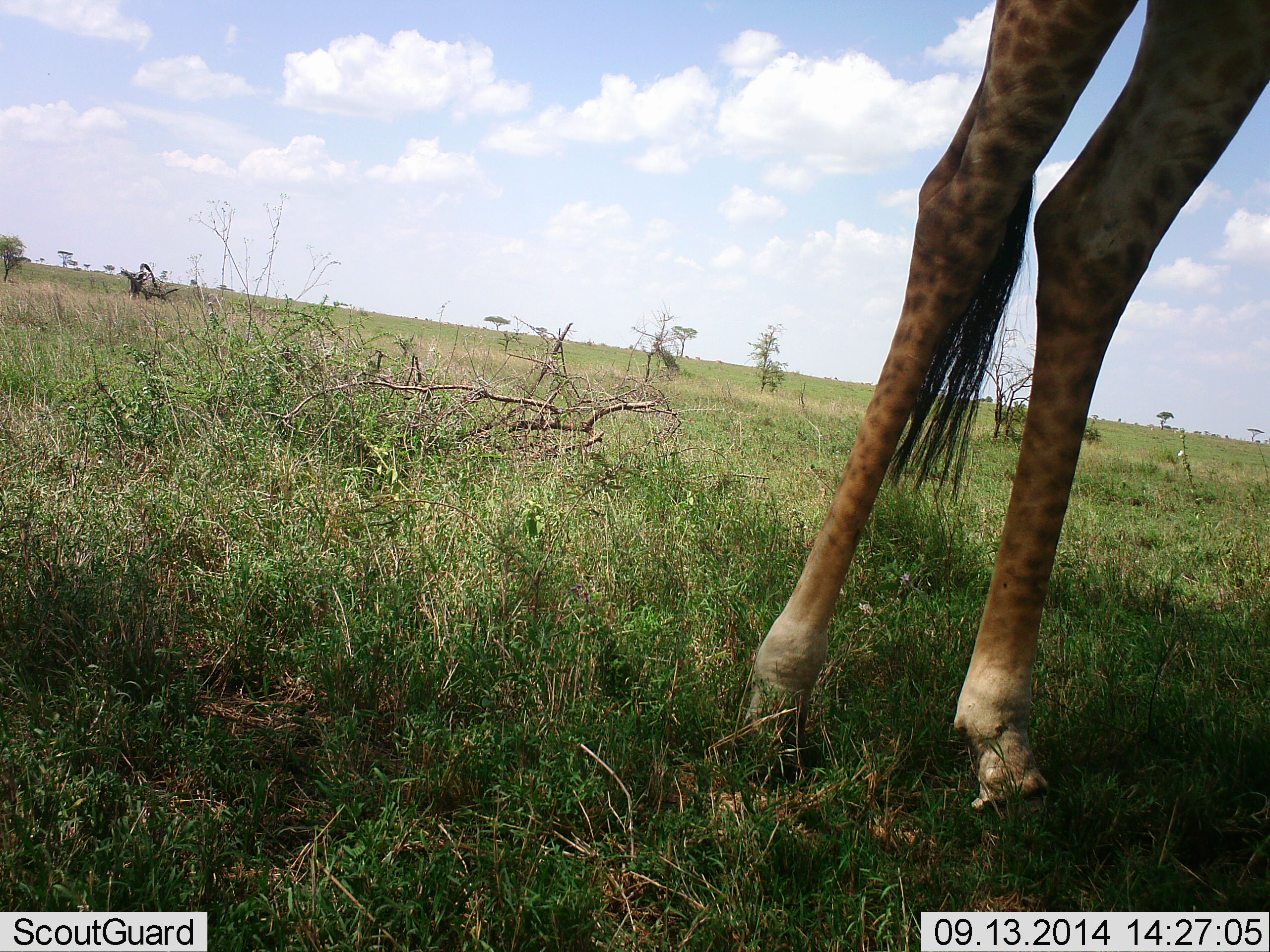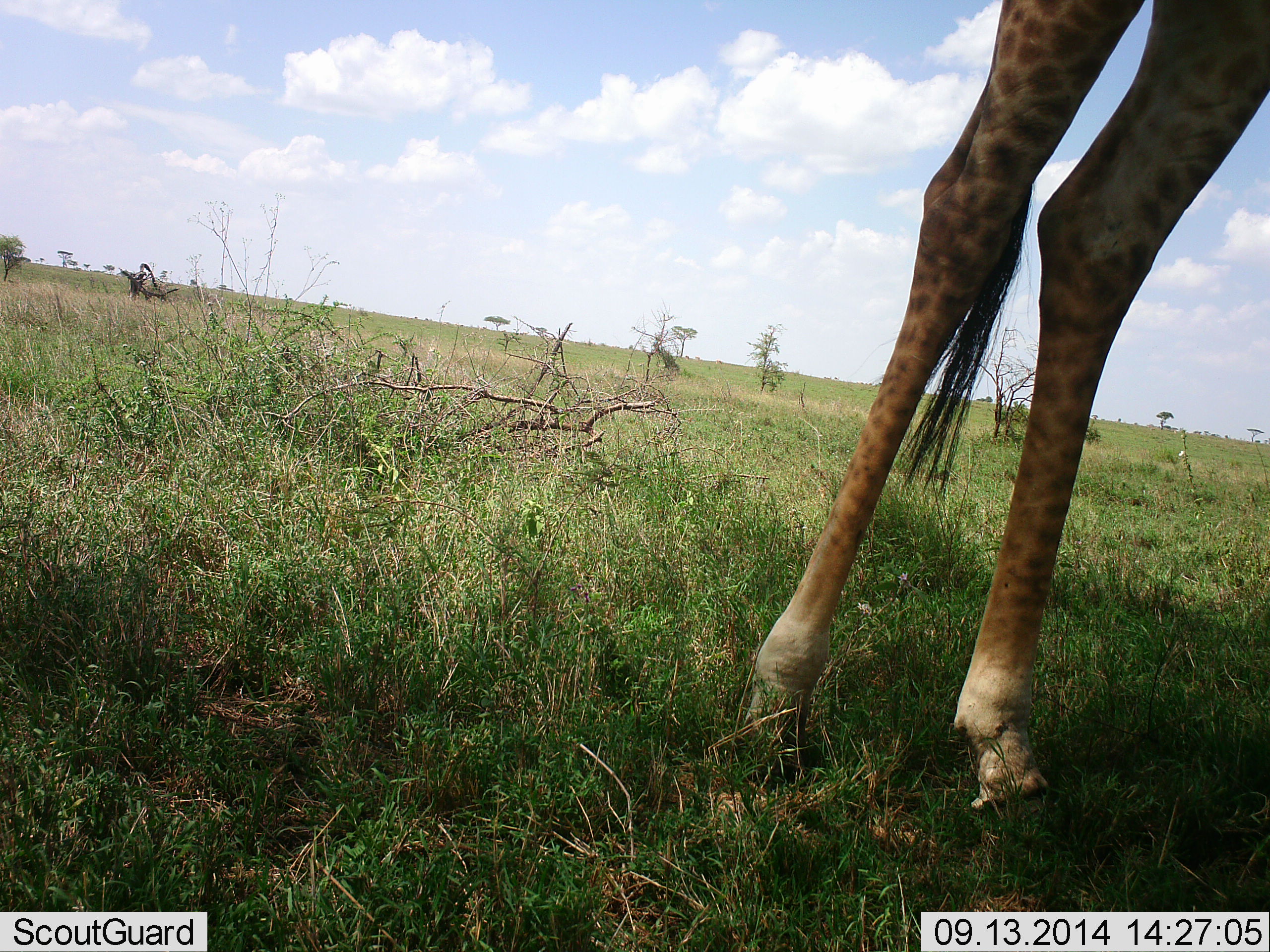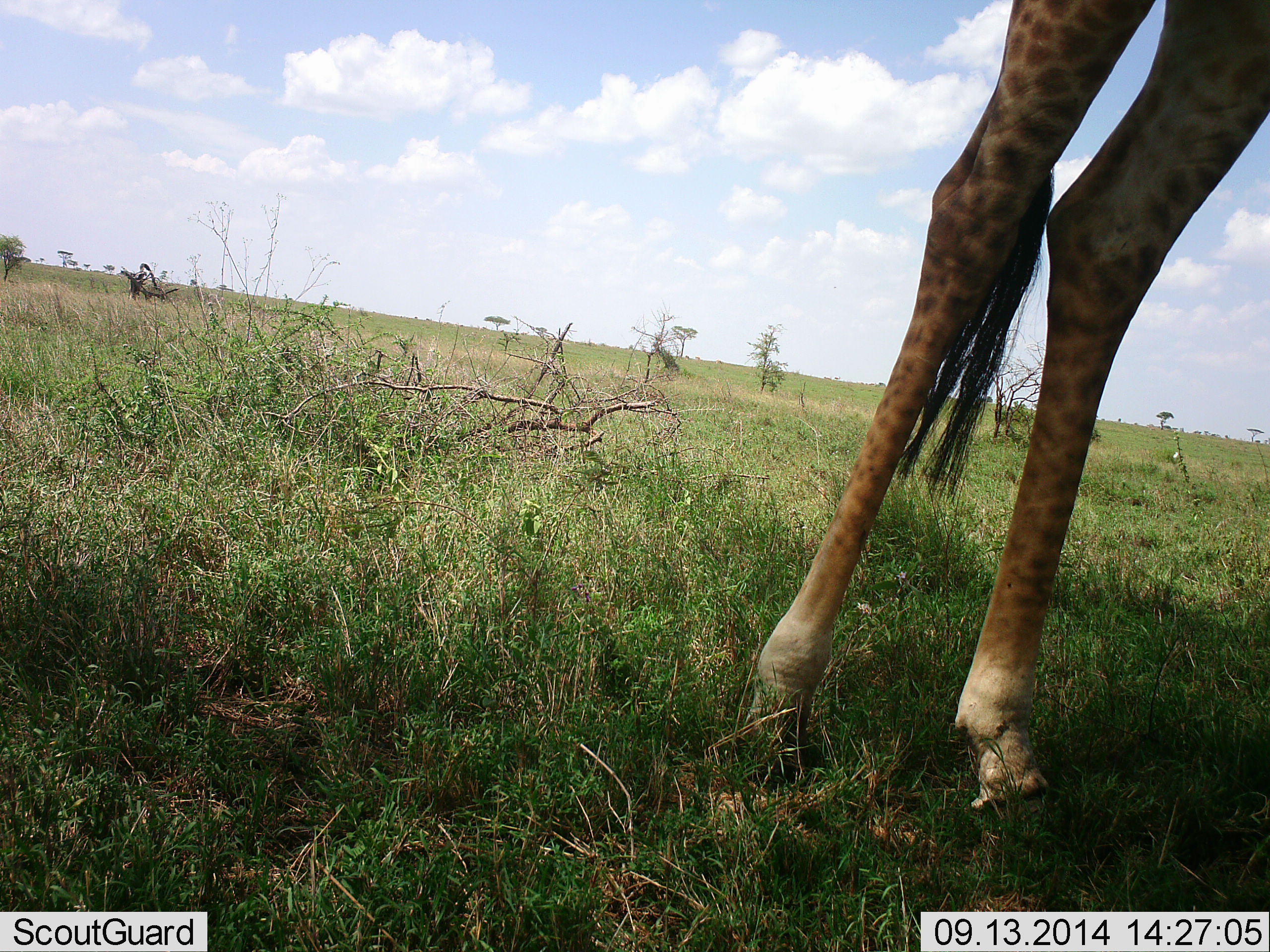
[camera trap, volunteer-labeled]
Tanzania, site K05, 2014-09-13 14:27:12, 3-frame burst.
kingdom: Animalia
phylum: Chordata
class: Mammalia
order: Artiodactyla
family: Giraffidae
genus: Giraffa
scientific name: Giraffa camelopardalis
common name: giraffe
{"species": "giraffe (Giraffa camelopardalis)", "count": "1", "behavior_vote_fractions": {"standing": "100%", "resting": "0%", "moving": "0%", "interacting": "0%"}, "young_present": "0%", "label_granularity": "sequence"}